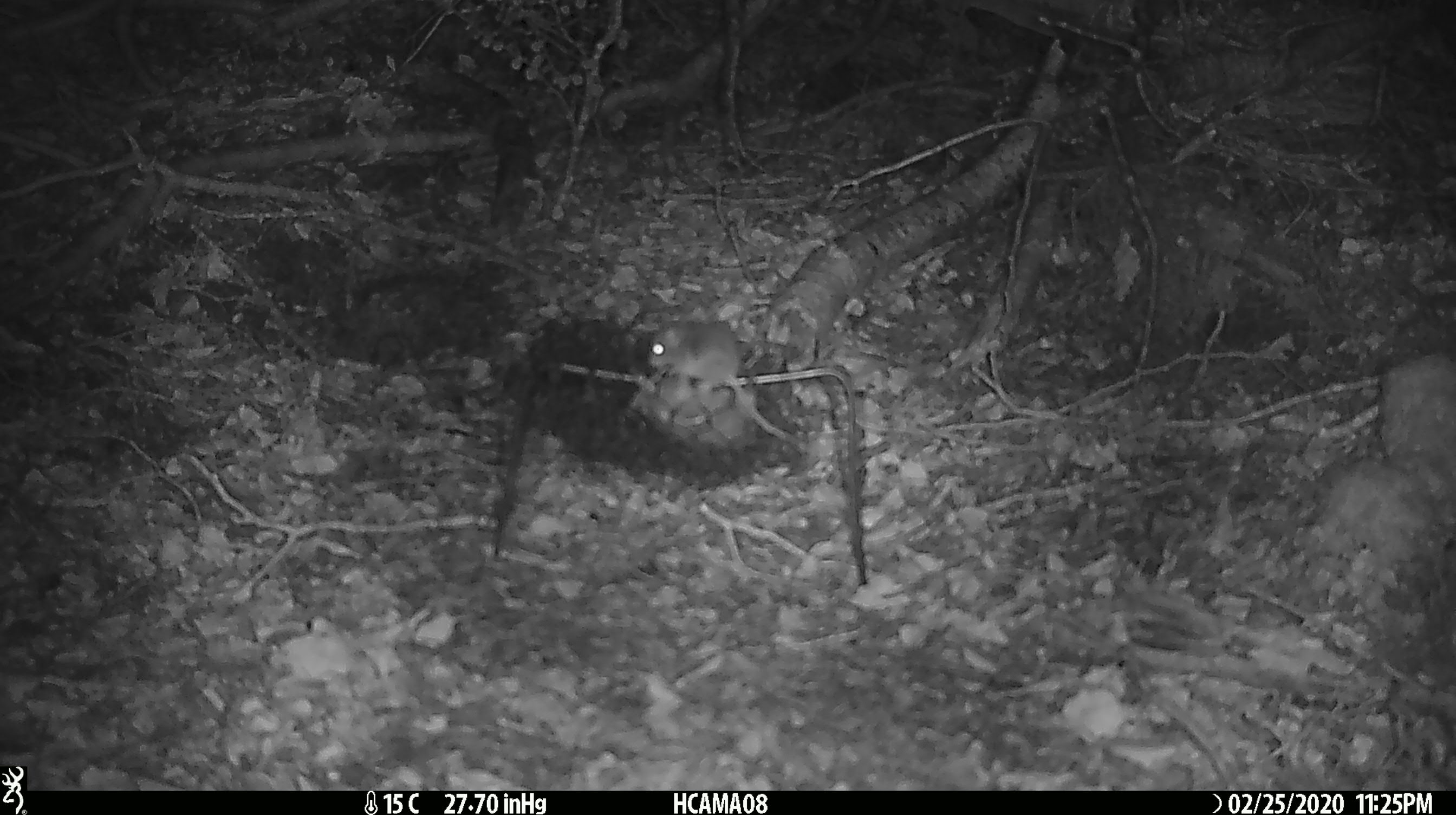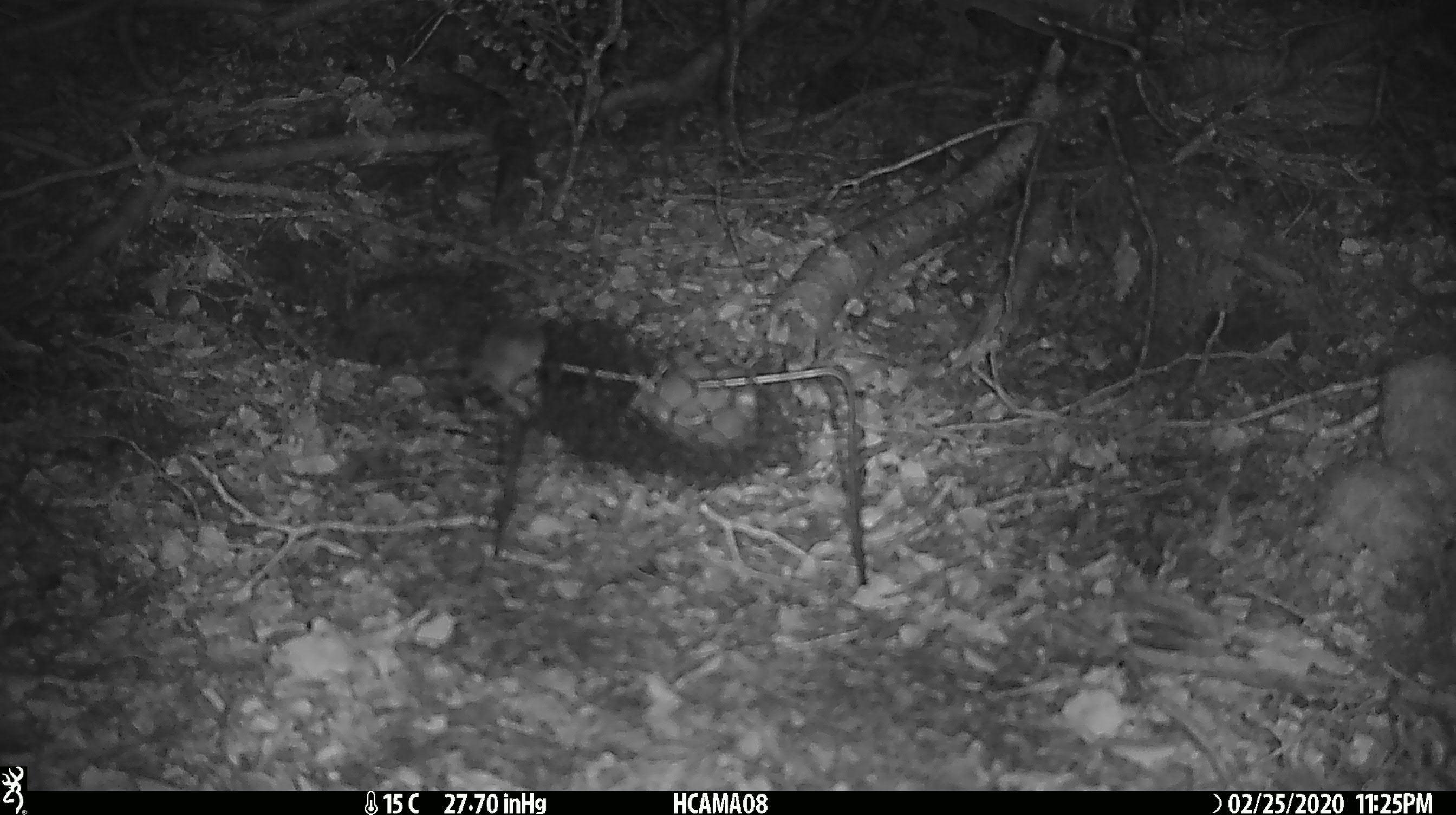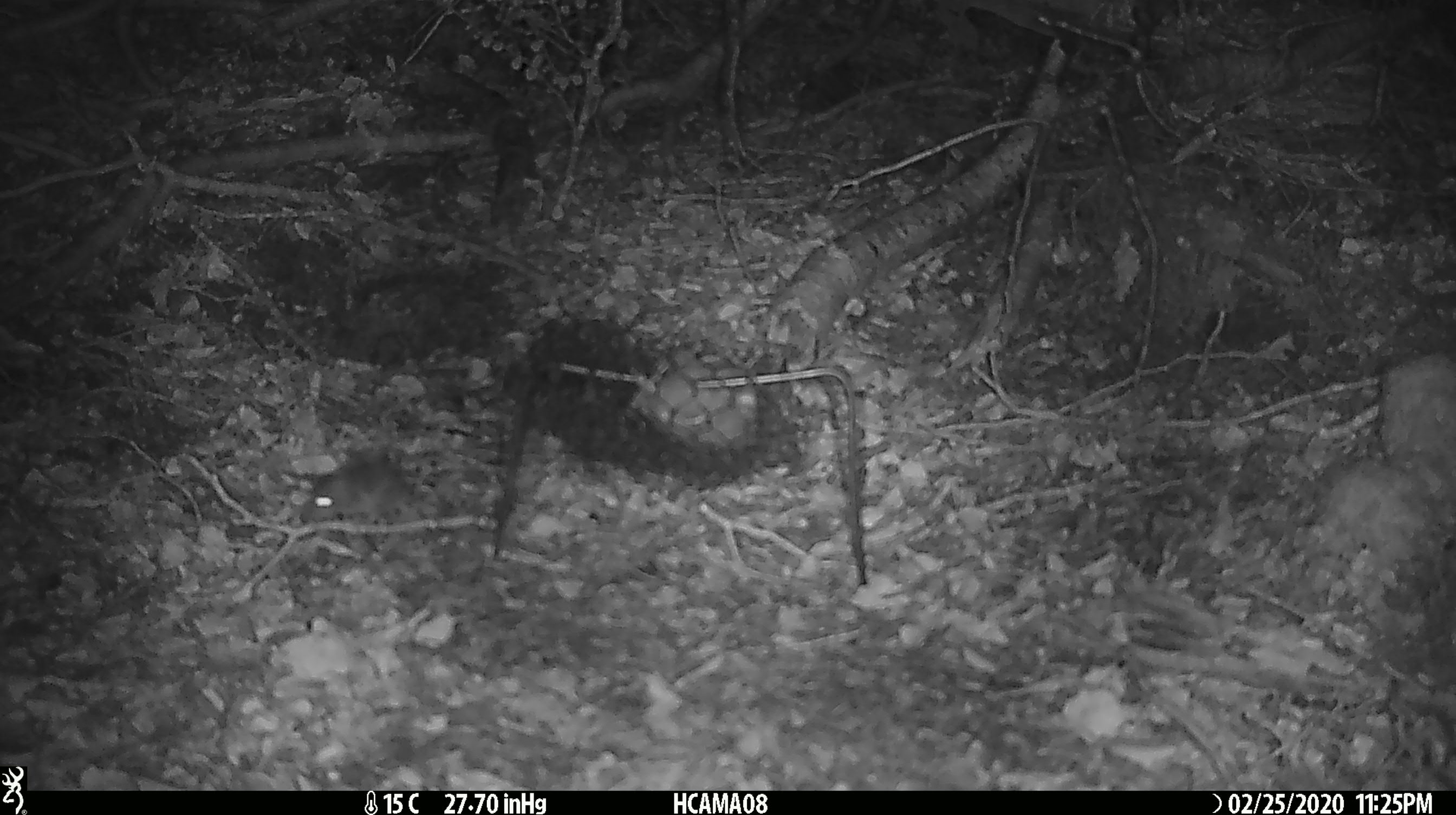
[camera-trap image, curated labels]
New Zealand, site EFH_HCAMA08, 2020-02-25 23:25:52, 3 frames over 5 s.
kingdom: Animalia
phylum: Chordata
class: Mammalia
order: Rodentia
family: Muridae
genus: Mus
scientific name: Mus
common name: mouse